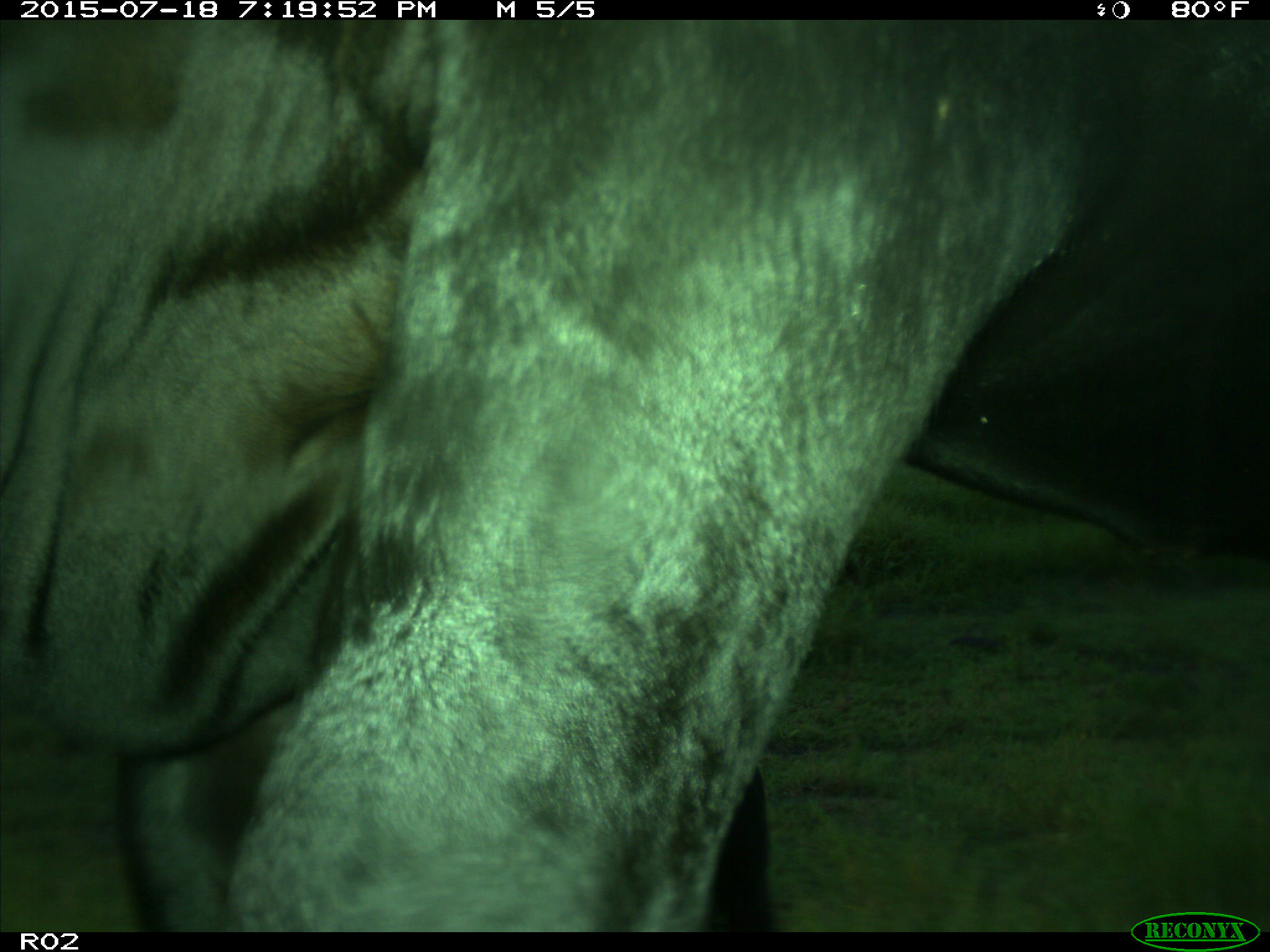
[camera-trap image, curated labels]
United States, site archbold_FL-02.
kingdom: Animalia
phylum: Chordata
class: Mammalia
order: Artiodactyla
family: Bovidae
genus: Bos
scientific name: Bos taurus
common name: domestic cow